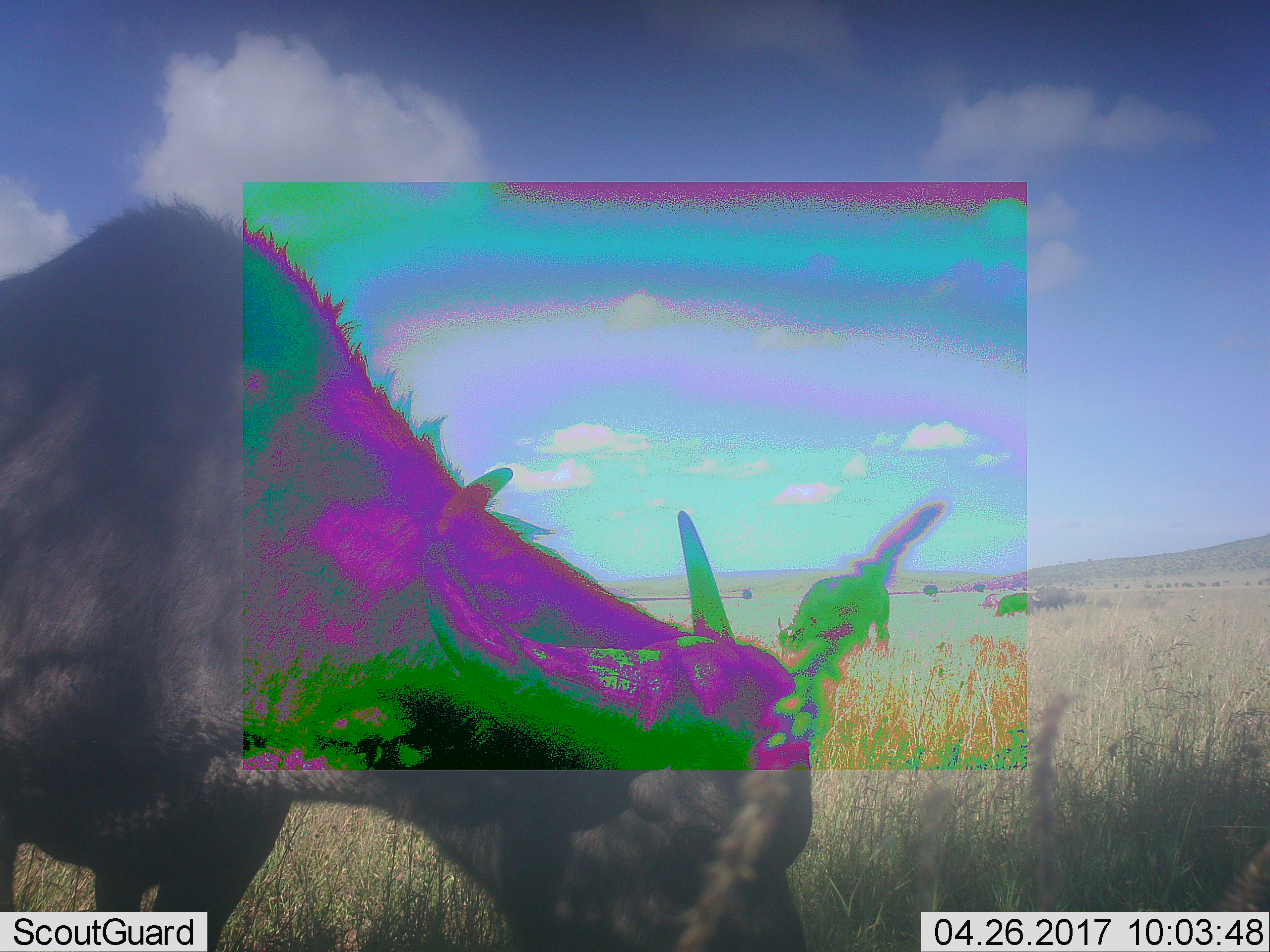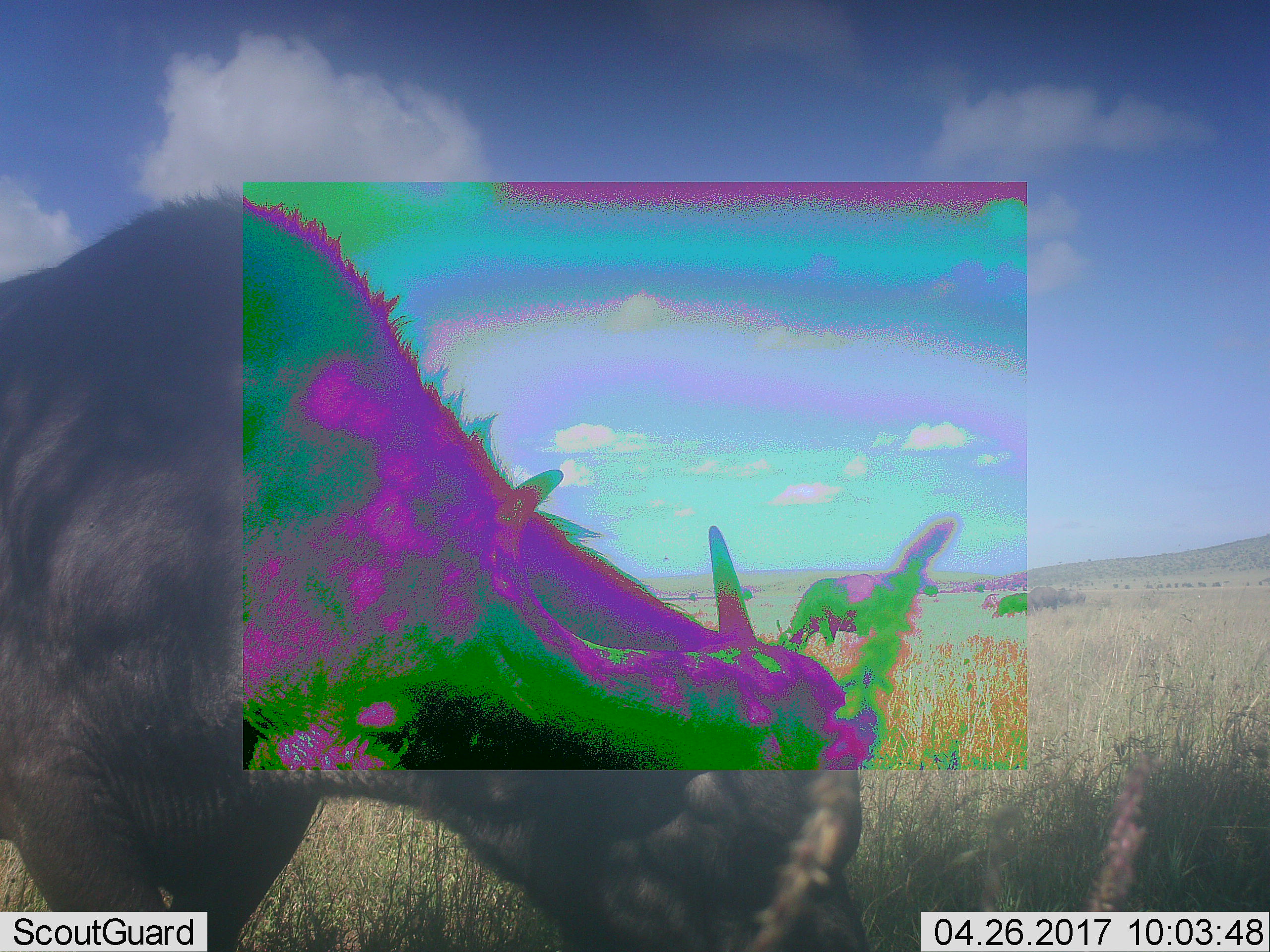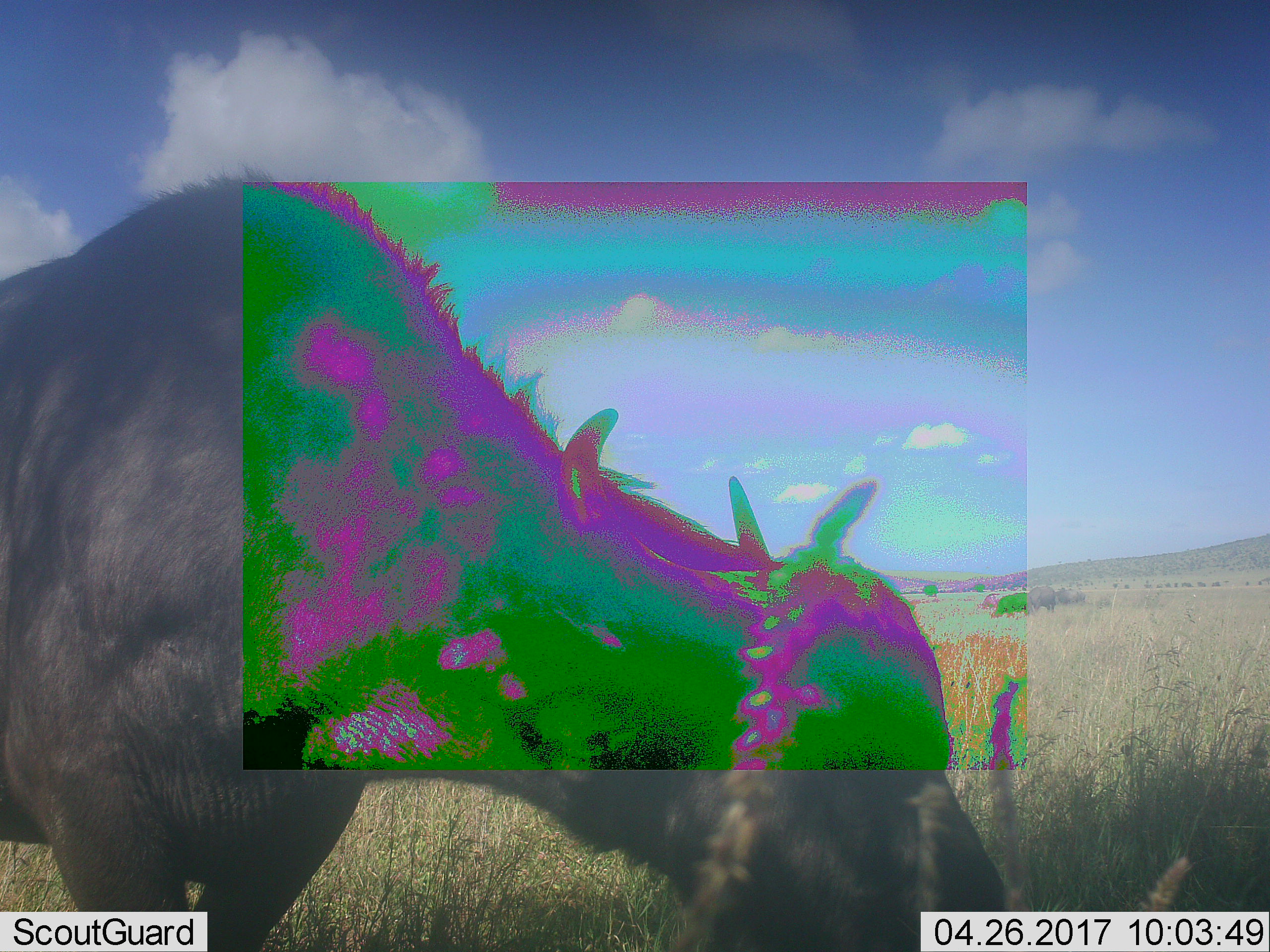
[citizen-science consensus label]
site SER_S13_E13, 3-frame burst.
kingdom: Animalia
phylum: Chordata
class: Mammalia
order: Artiodactyla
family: Bovidae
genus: Syncerus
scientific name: Syncerus caffer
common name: african buffalo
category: buffalo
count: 5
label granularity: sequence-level